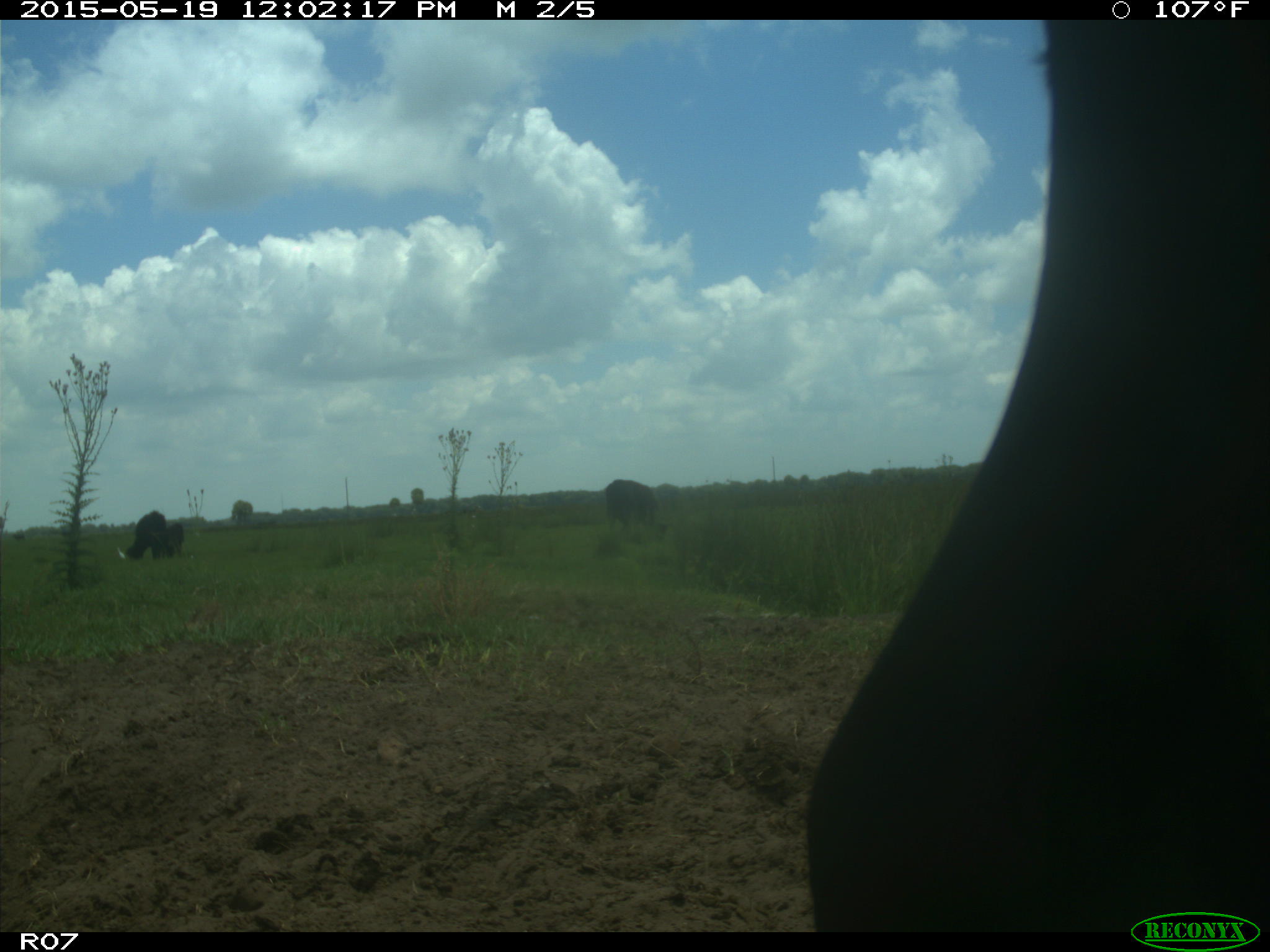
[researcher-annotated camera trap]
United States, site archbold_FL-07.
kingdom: Animalia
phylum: Chordata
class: Mammalia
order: Artiodactyla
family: Bovidae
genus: Bos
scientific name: Bos taurus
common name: domestic cow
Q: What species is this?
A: Bos taurus (domestic cow).